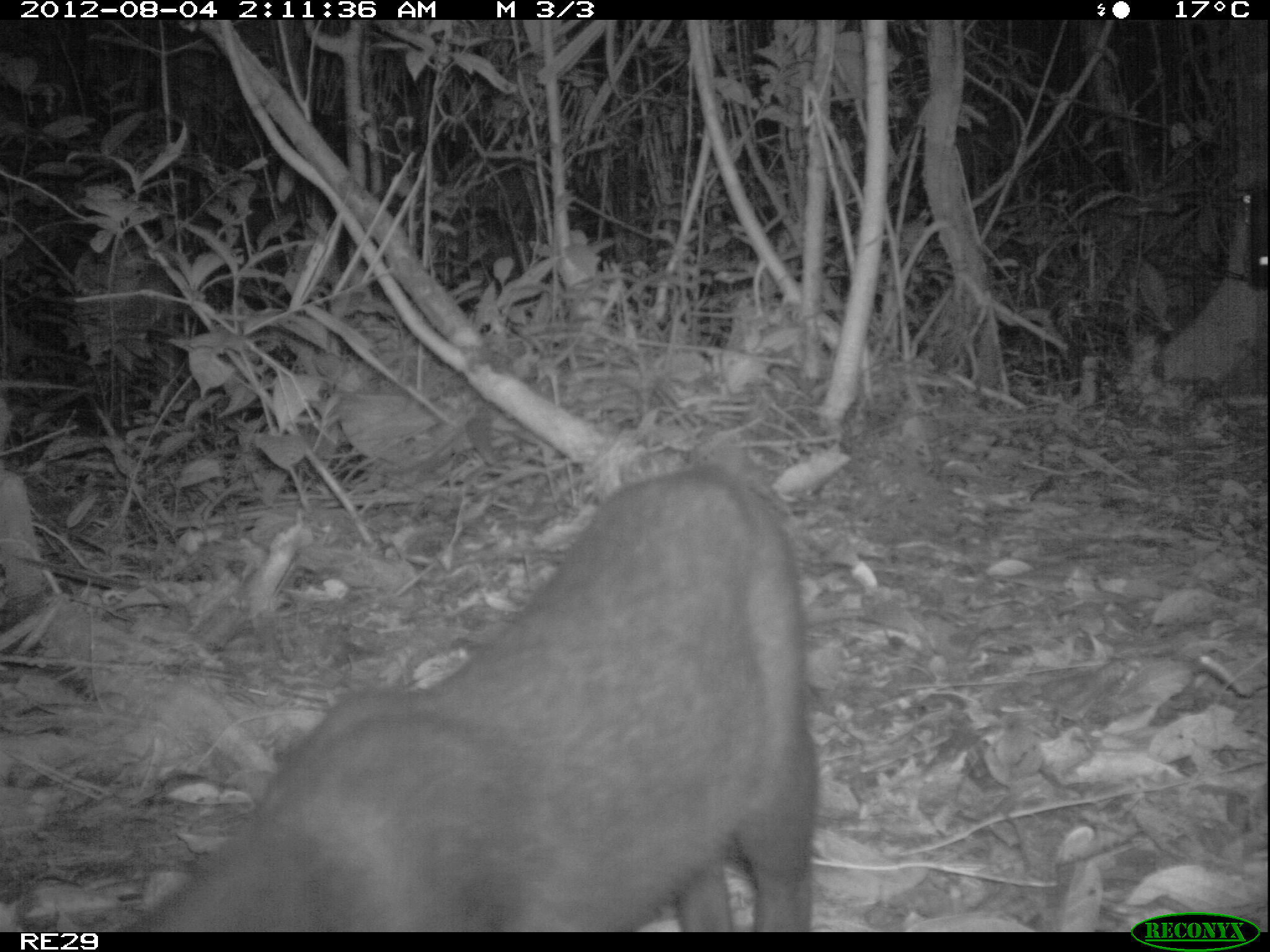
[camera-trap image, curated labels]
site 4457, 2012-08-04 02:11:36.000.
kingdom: Animalia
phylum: Chordata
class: Mammalia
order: Carnivora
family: Felidae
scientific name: Felidae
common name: felids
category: felis sp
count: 1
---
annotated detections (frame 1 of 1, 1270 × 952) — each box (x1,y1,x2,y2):
felis sp: (110,464,815,928)